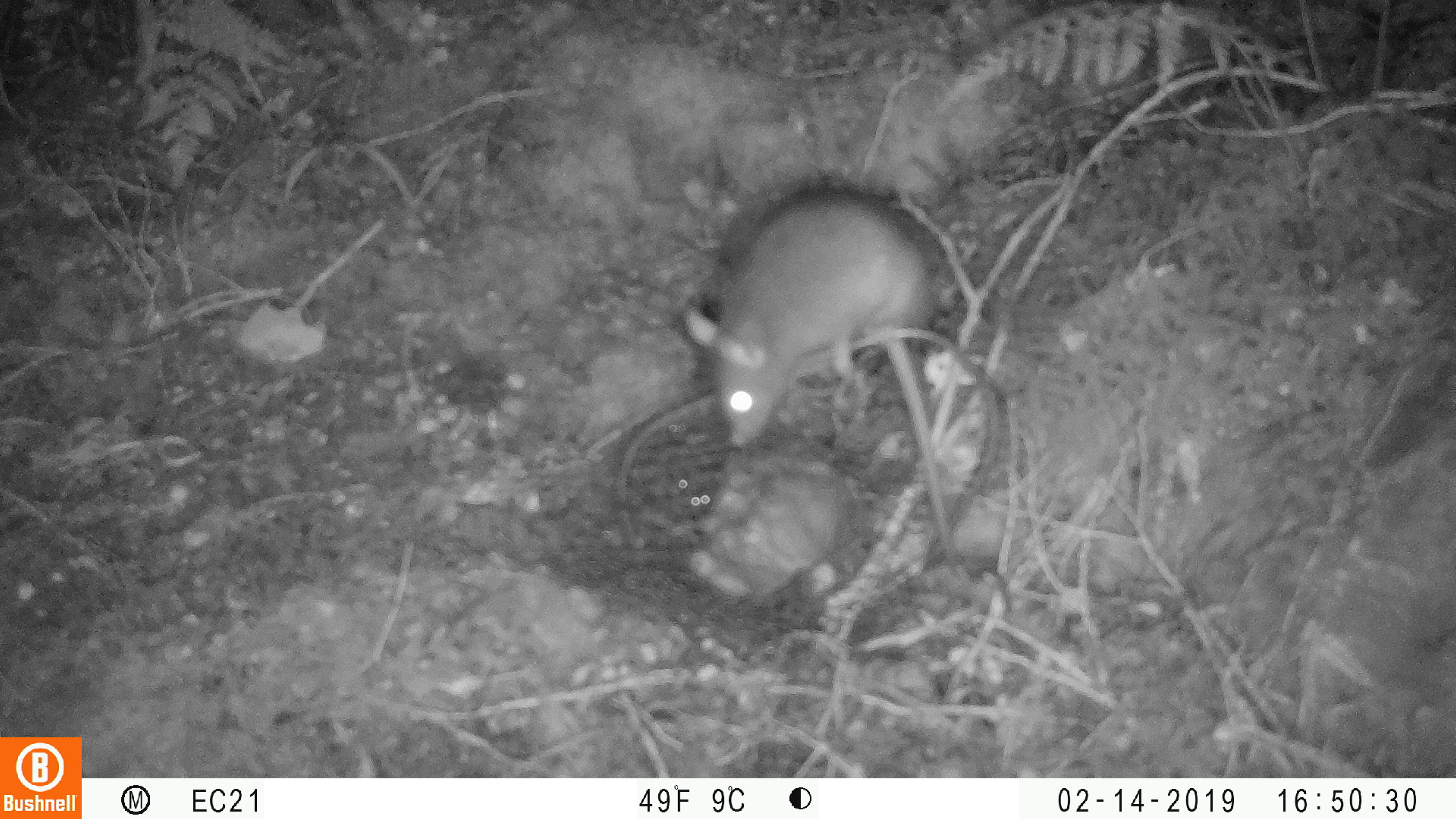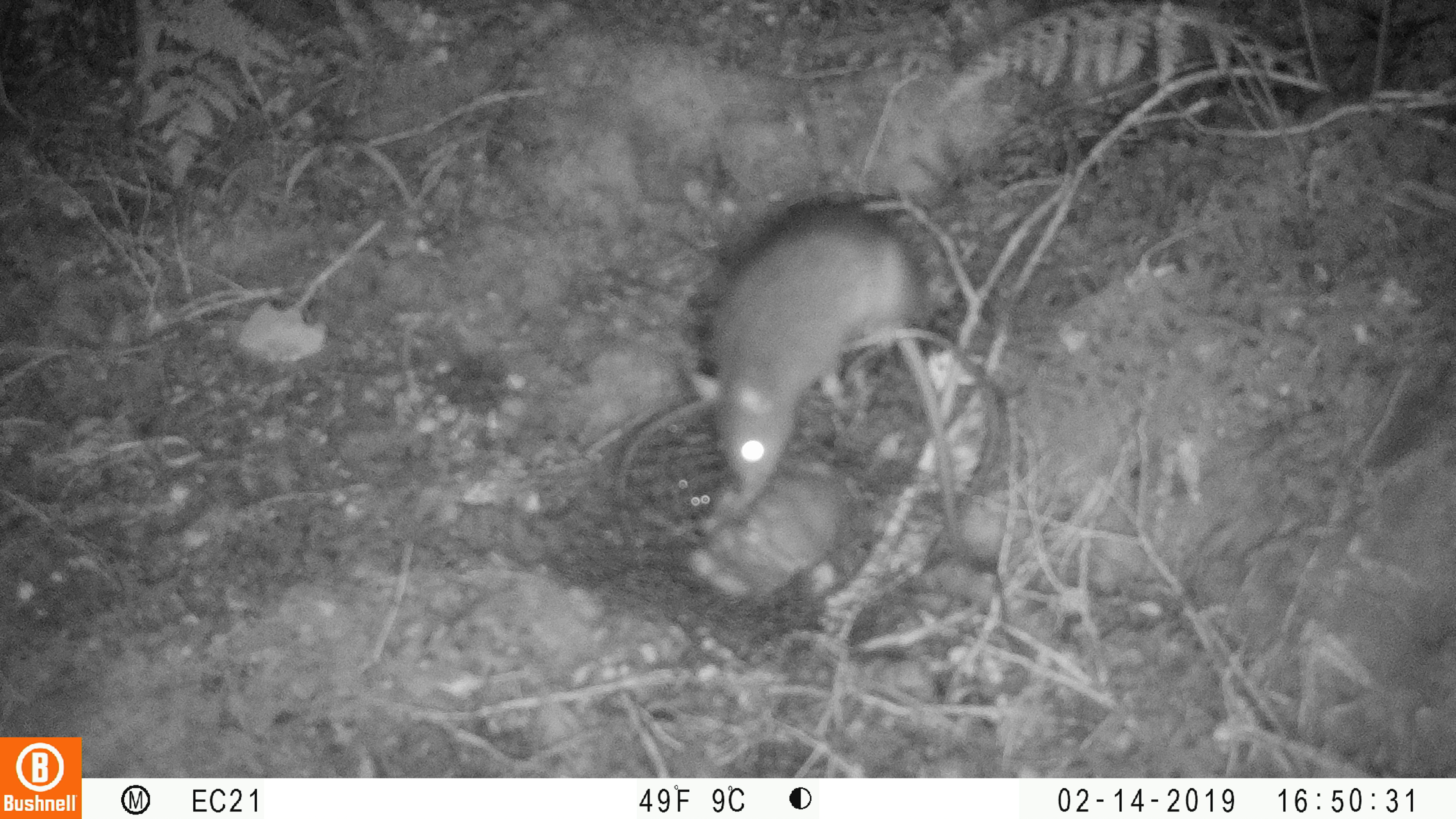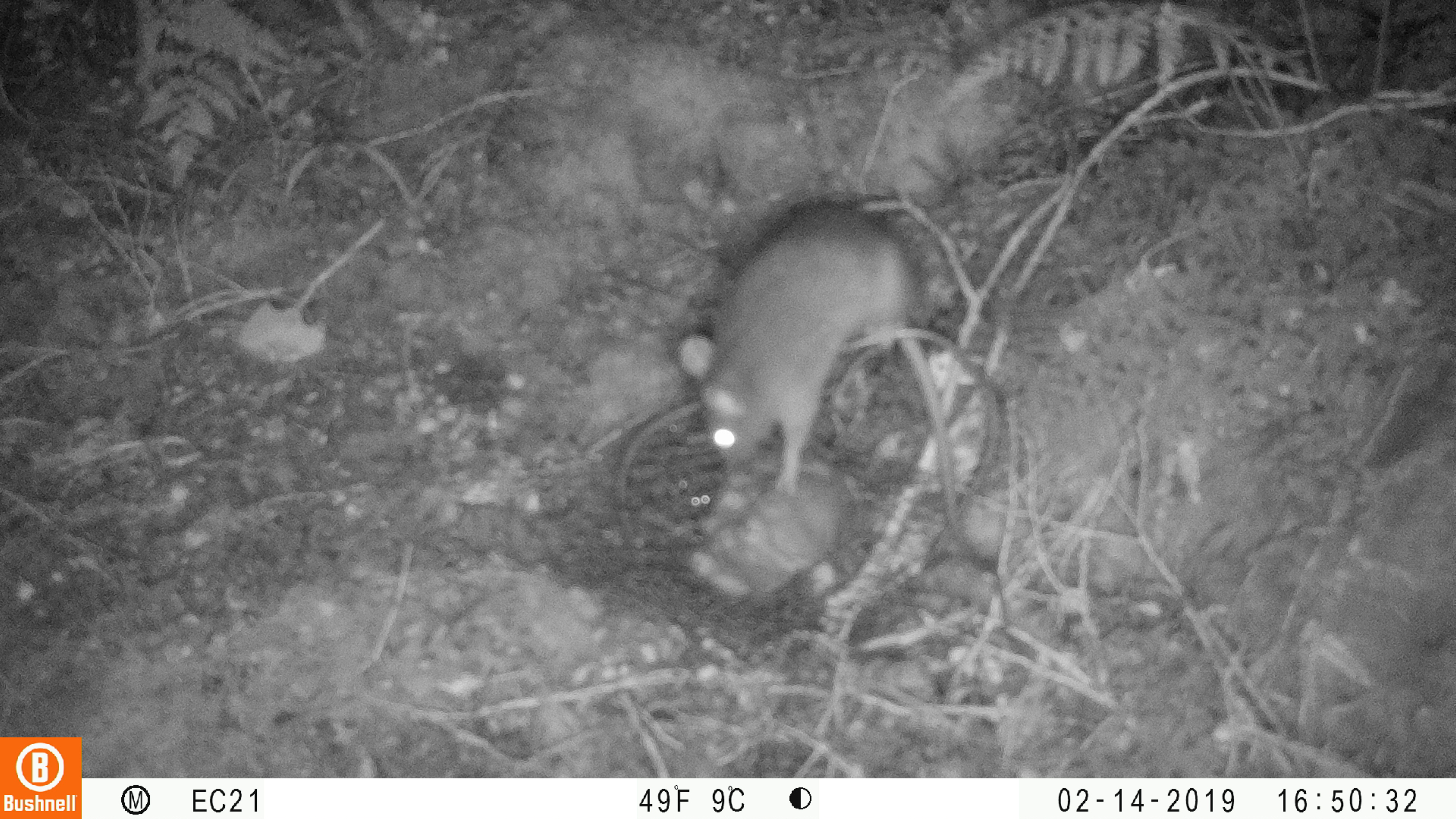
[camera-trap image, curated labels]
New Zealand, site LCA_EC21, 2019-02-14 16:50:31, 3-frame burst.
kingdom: Animalia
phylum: Chordata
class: Mammalia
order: Rodentia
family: Muridae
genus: Rattus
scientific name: Rattus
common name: rat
Rat (Rattus).